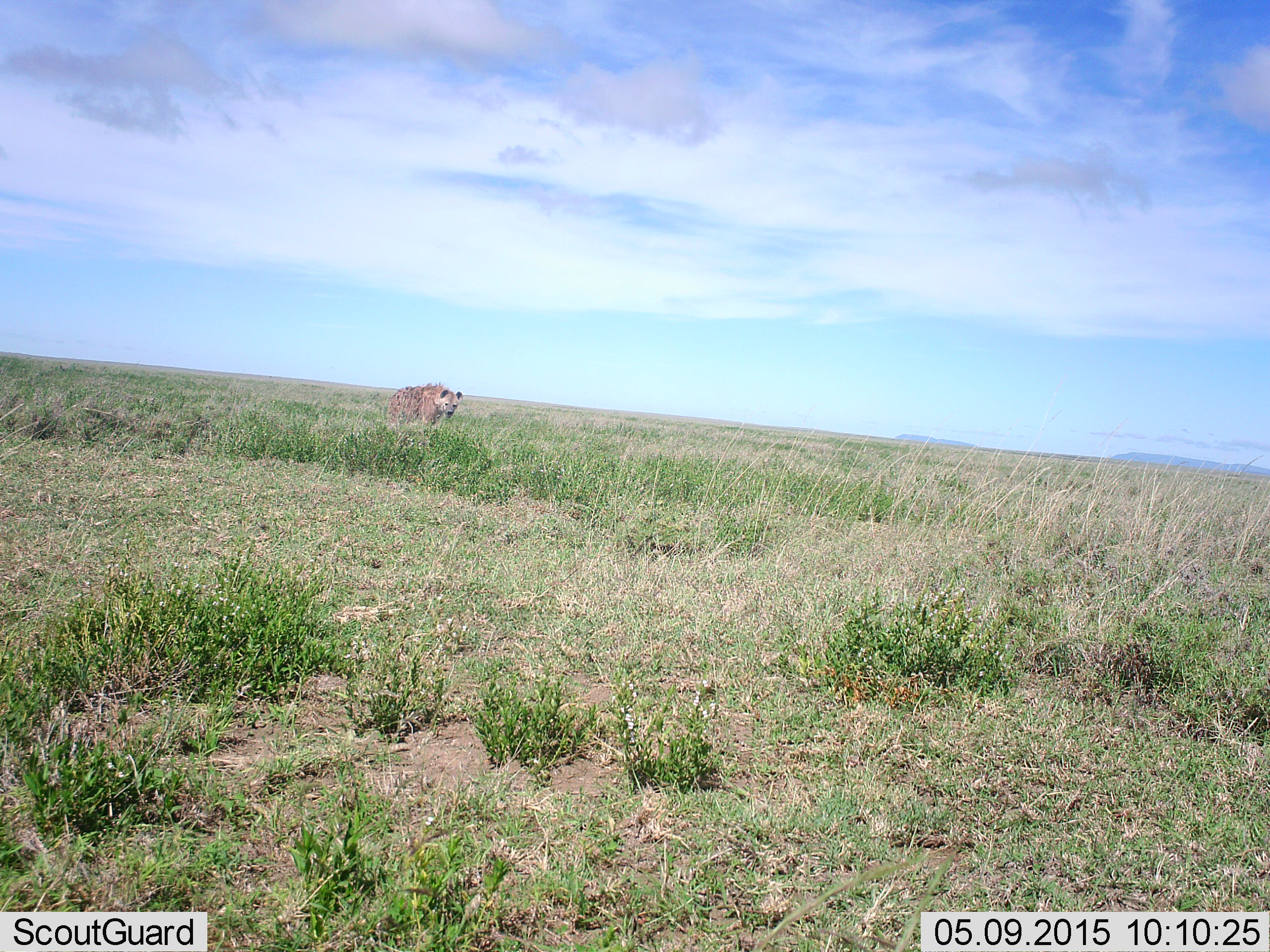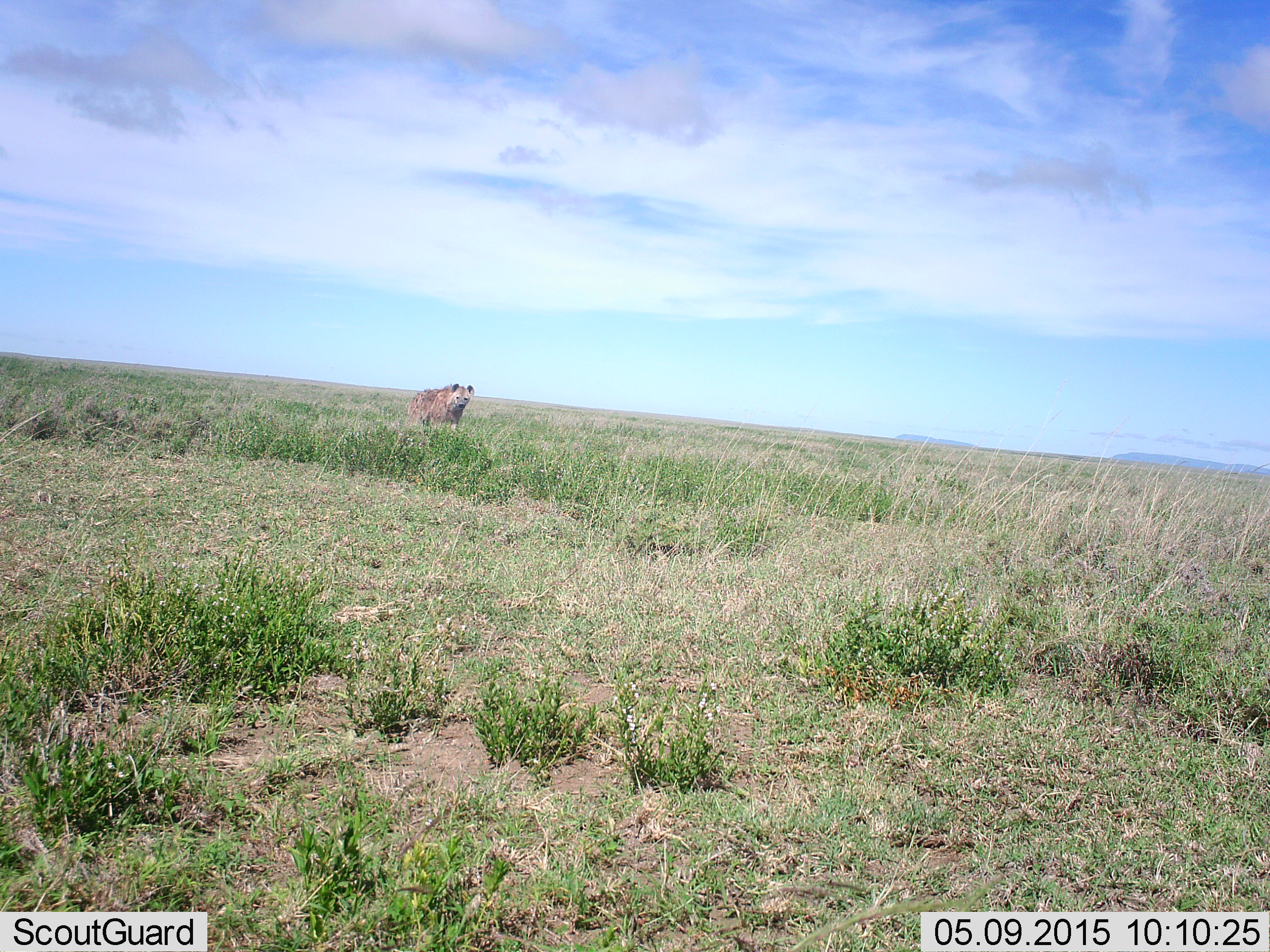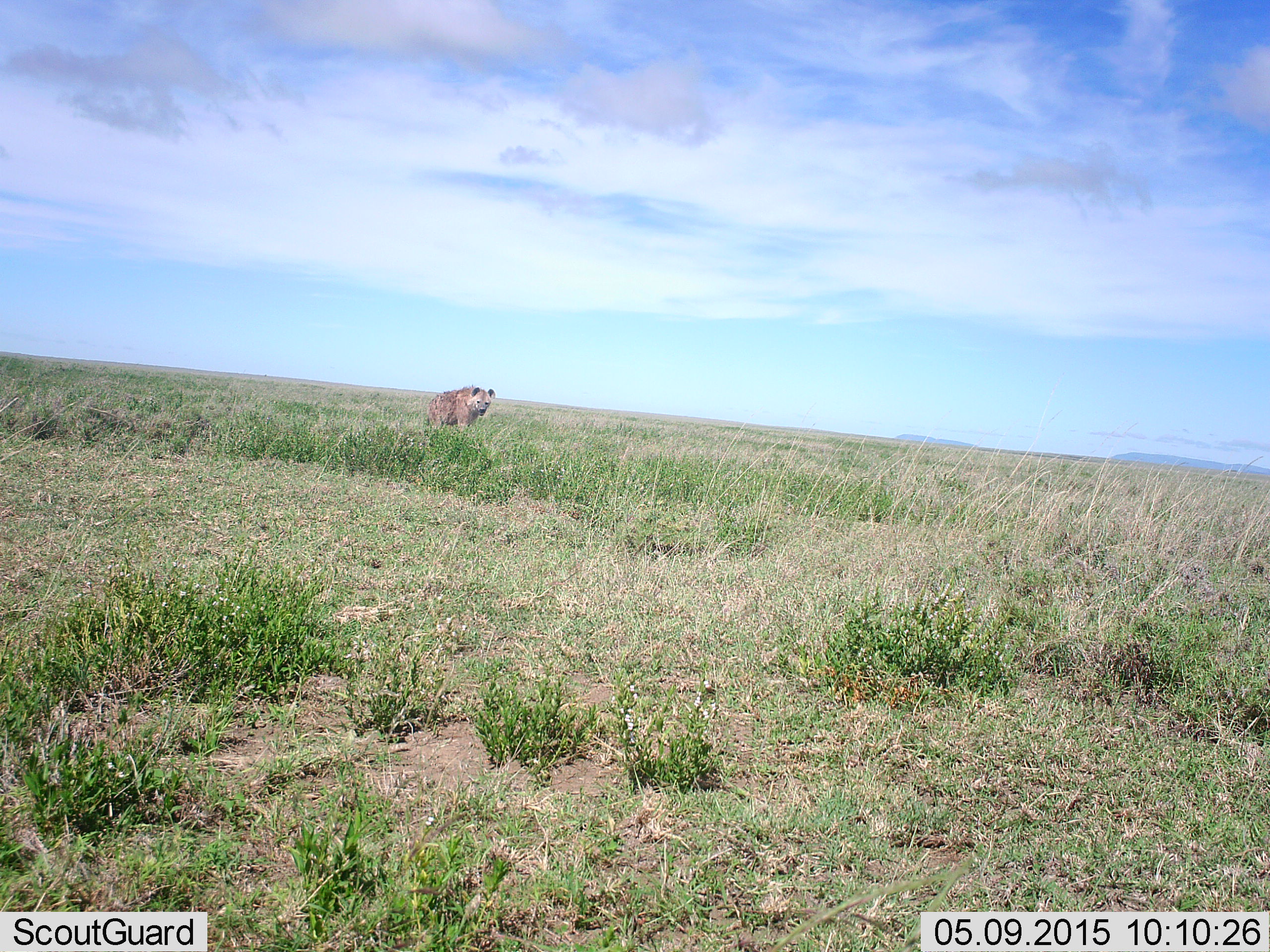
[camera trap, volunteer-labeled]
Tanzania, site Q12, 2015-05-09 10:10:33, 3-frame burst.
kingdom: Animalia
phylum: Chordata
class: Mammalia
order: Carnivora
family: Hyaenidae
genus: Crocuta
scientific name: Crocuta crocuta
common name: spotted hyena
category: hyenaspotted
Hyenaspotted (spotted hyena) (Crocuta crocuta), count 1. Behavior (volunteer vote fractions): standing 10%, resting 0%, moving 90%, interacting 0%. Young present (vote fraction): 0%. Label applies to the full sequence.